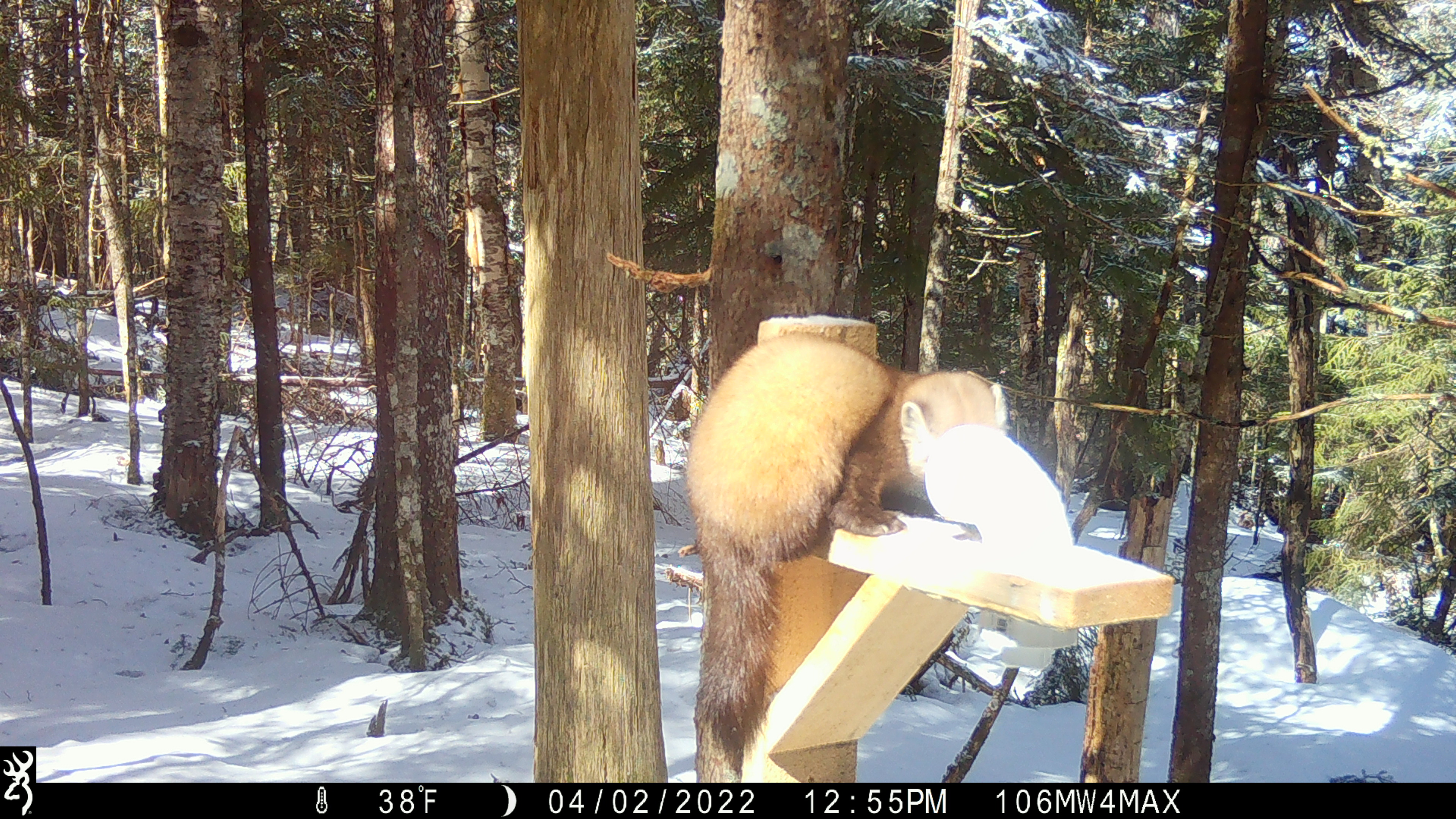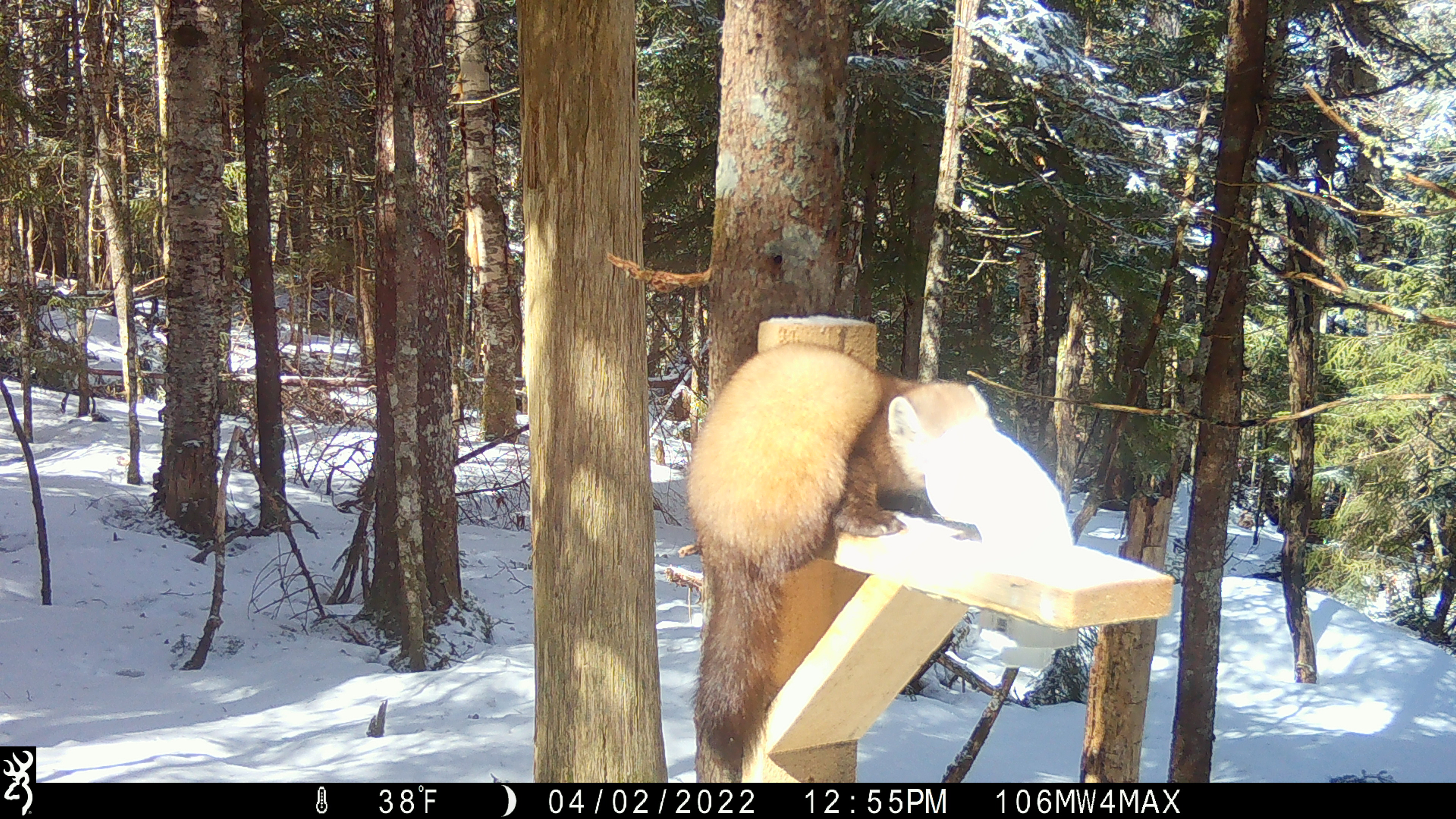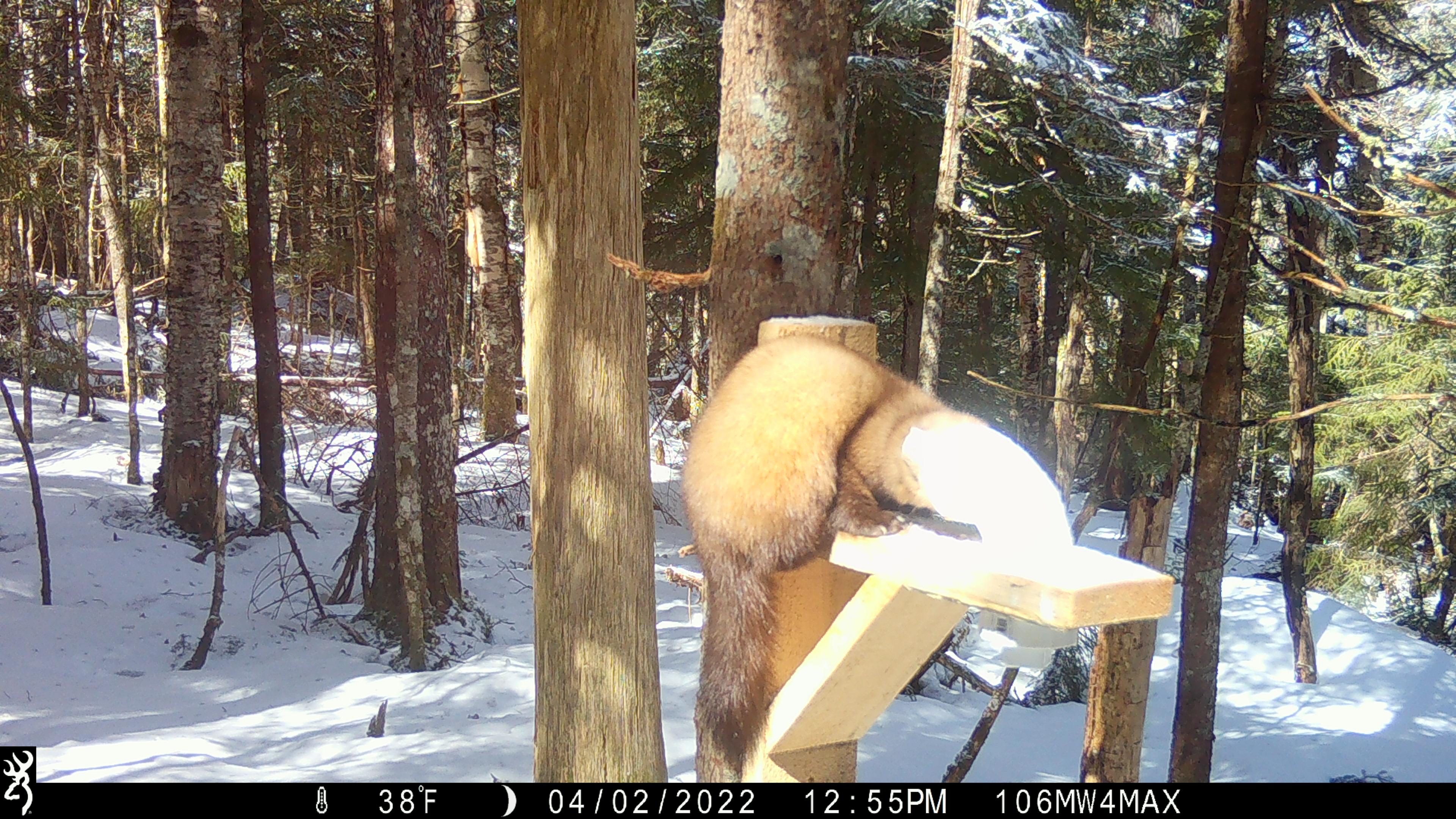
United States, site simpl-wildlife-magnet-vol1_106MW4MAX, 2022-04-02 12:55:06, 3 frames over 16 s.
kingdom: Animalia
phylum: Chordata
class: Mammalia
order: Carnivora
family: Mustelidae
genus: Martes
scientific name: Martes americana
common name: american marten